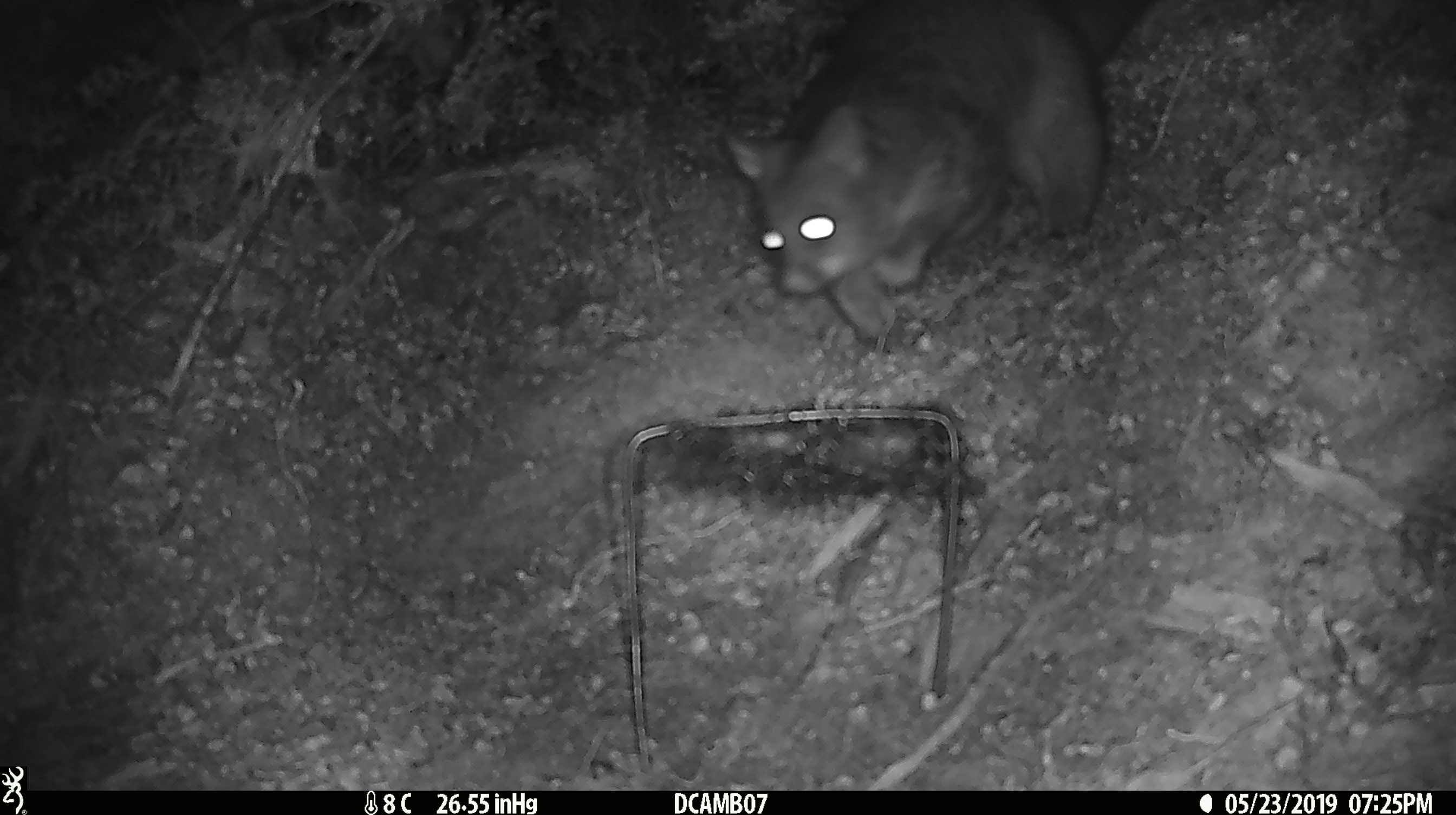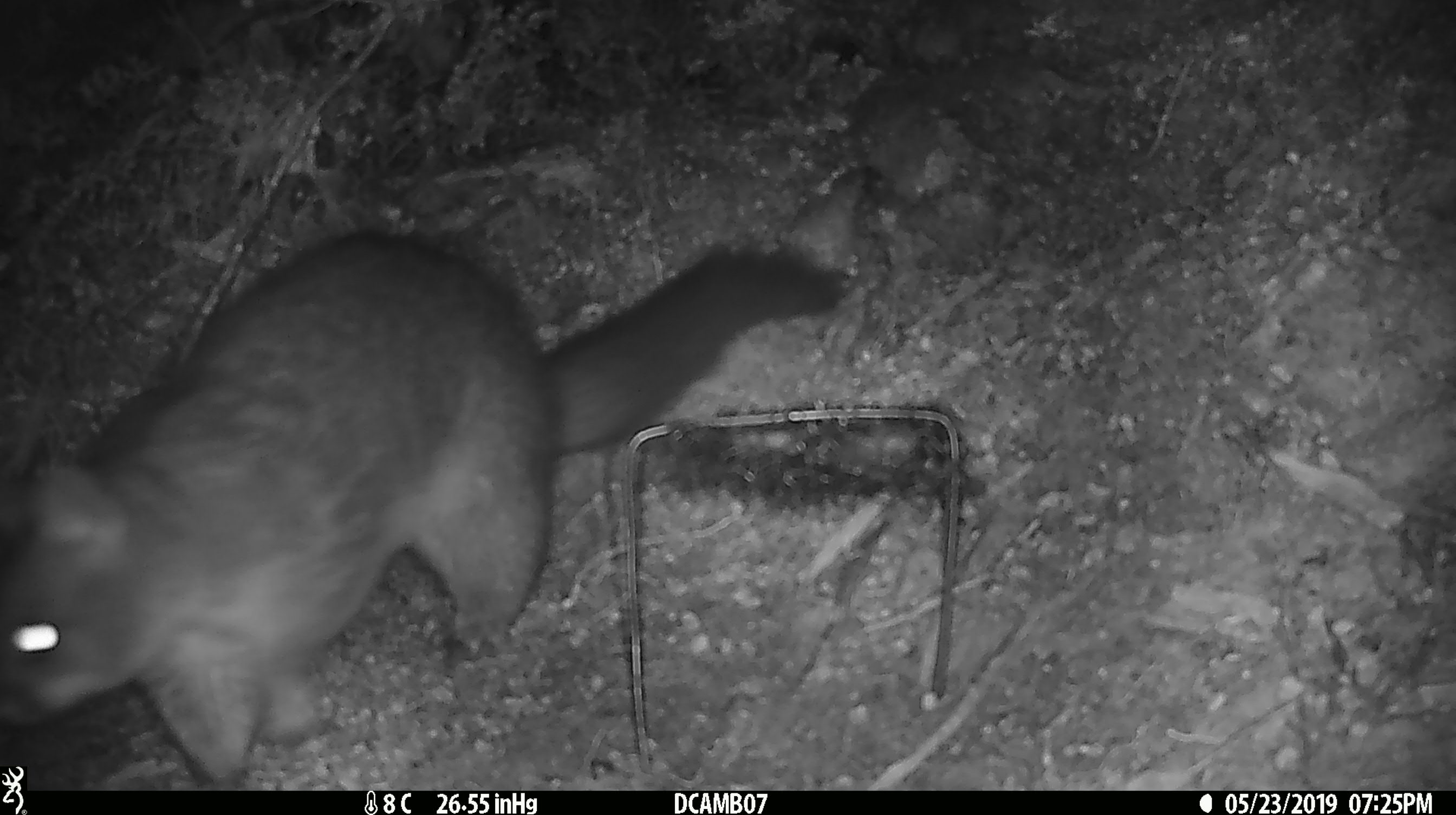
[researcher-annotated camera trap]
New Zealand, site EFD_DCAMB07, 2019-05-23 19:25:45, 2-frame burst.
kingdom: Animalia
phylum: Chordata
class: Mammalia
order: Diprotodontia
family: Phalangeridae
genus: Trichosurus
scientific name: Trichosurus vulpecula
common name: common brushtail possum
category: possum